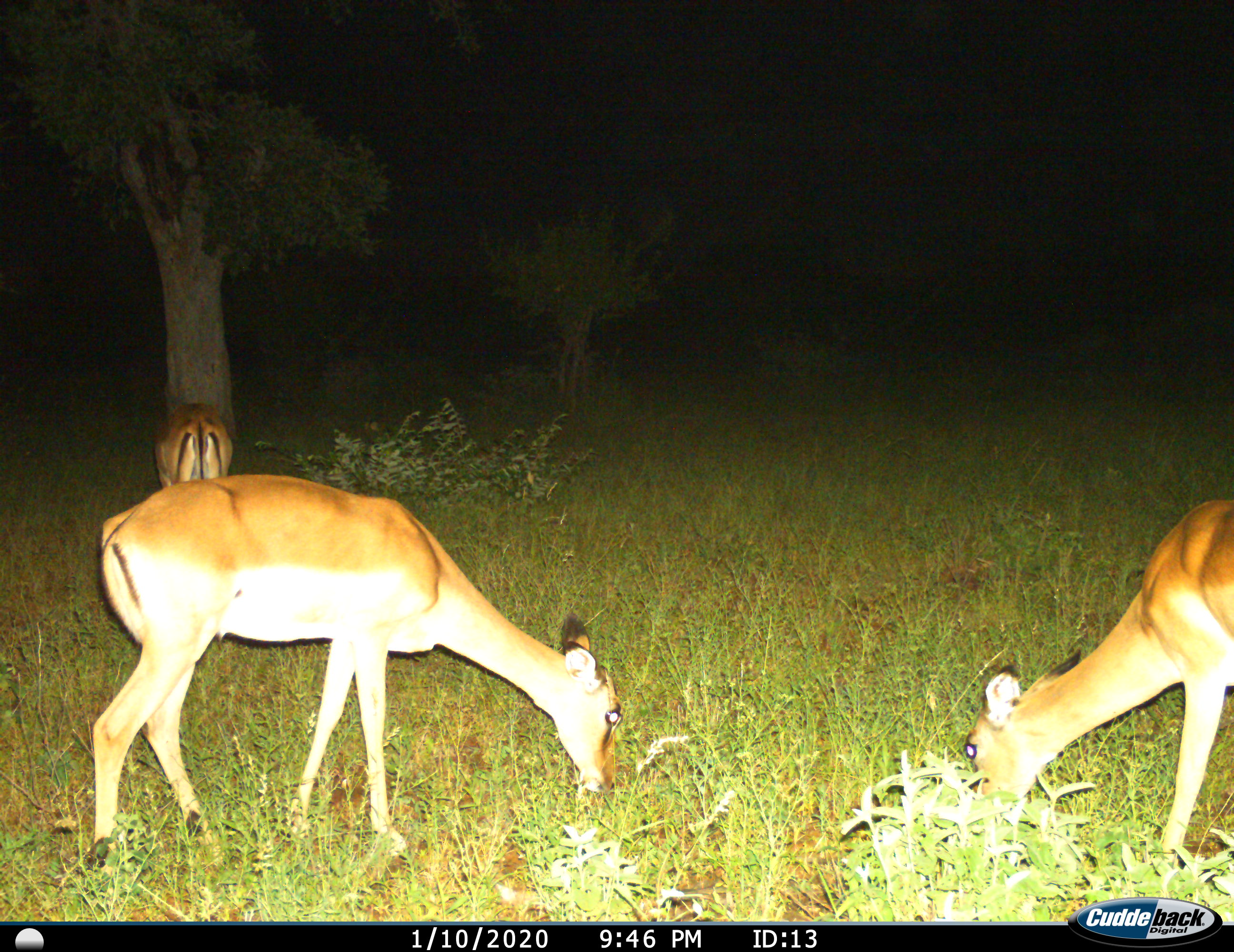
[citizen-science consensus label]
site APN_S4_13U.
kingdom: Animalia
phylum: Chordata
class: Mammalia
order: Artiodactyla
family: Bovidae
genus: Aepyceros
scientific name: Aepyceros melampus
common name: impala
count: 3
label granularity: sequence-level